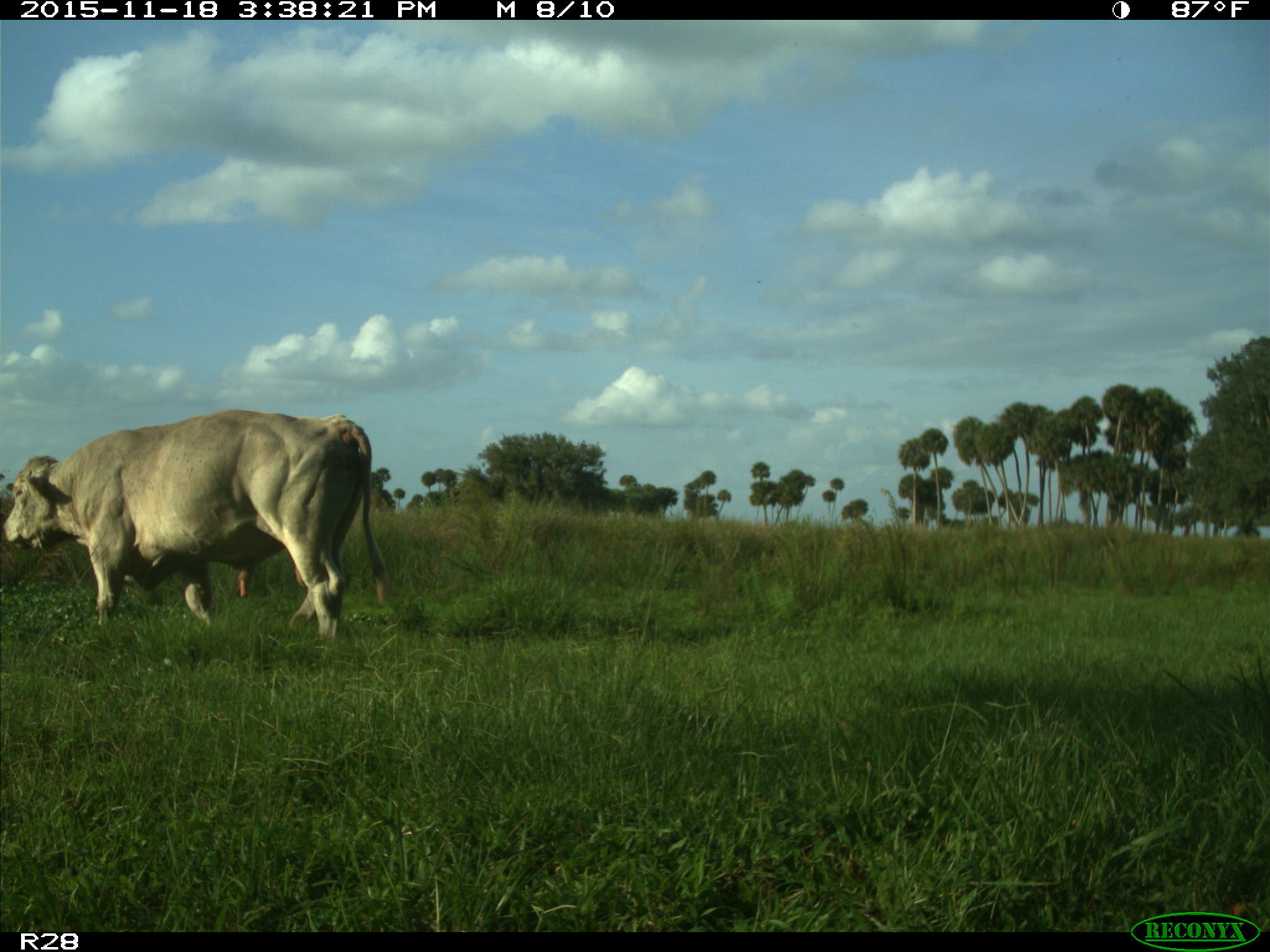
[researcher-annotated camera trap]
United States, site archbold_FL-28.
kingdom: Animalia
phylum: Chordata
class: Mammalia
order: Artiodactyla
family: Bovidae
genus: Bos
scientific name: Bos taurus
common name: domestic cow